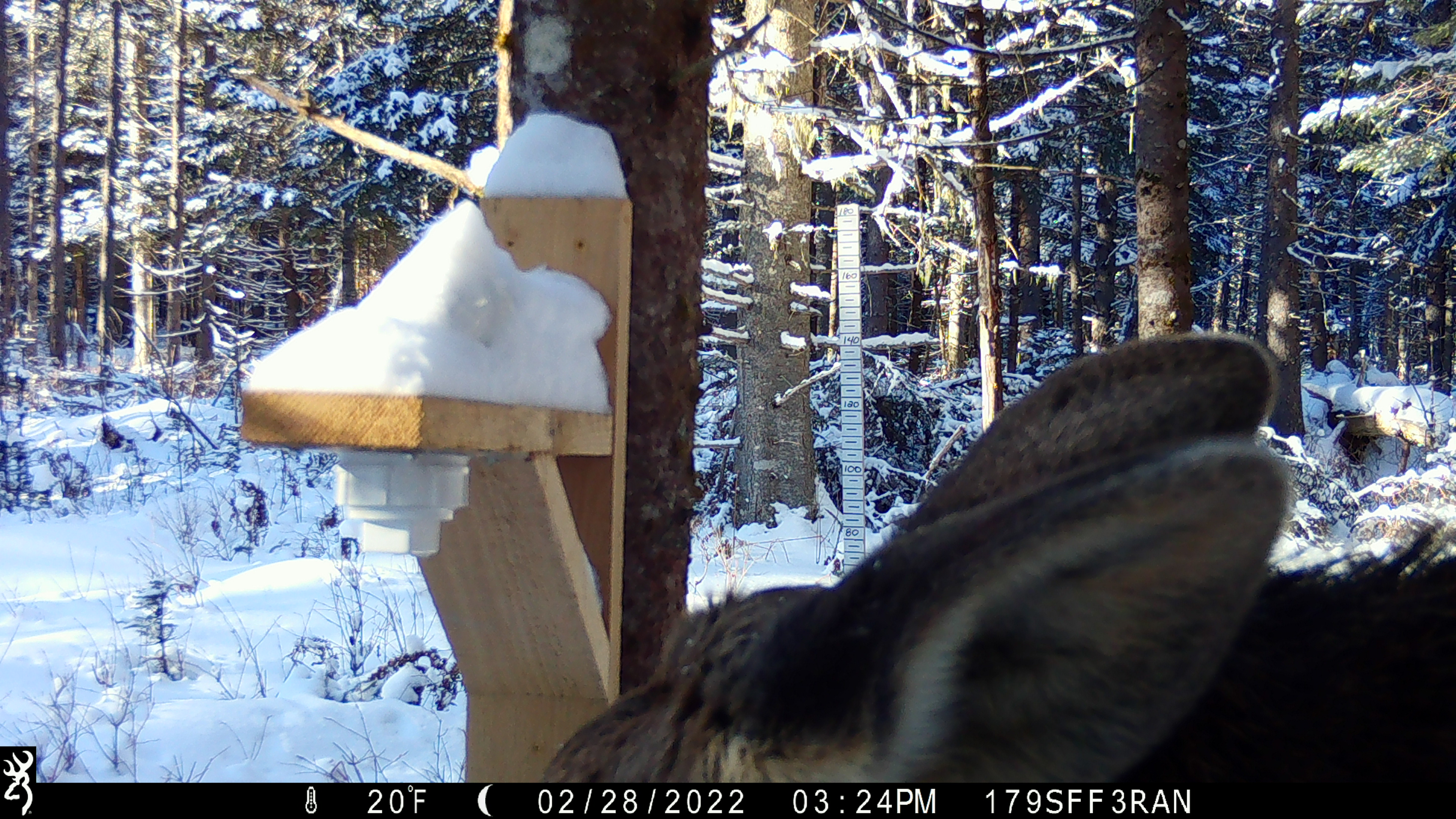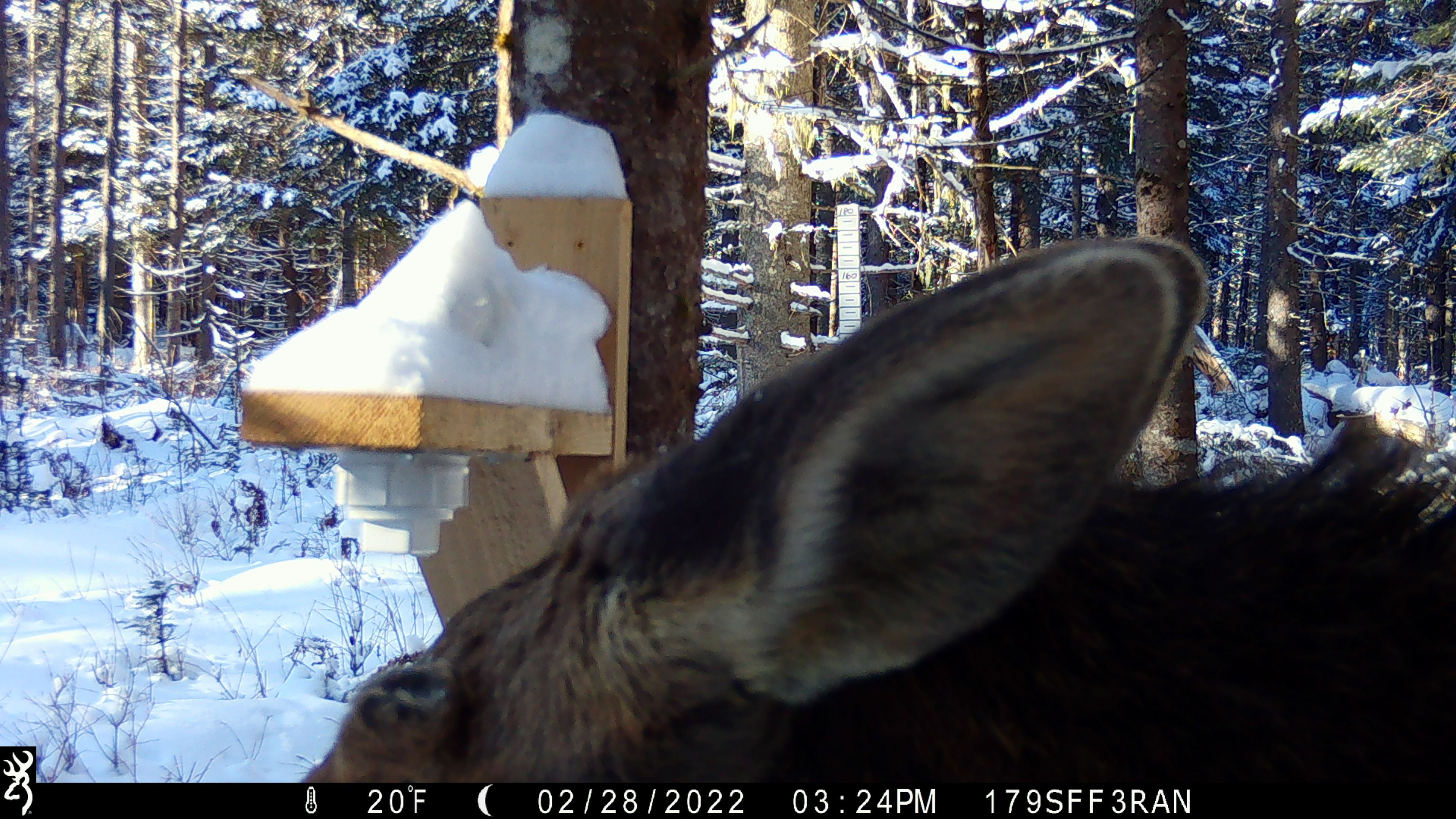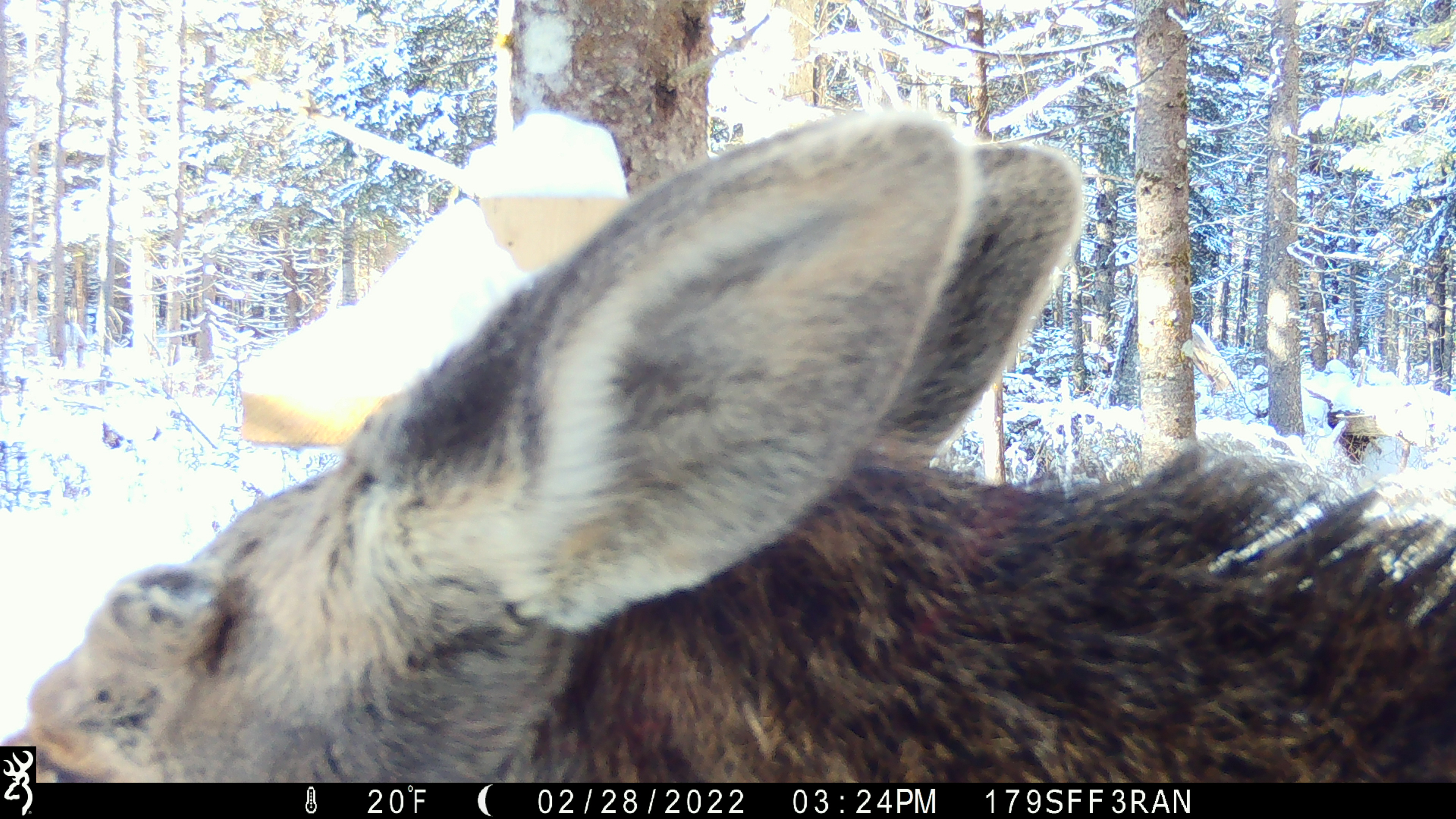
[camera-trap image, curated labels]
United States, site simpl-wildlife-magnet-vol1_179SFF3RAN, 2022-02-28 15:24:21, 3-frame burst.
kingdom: Animalia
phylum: Chordata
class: Mammalia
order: Artiodactyla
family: Cervidae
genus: Alces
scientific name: Alces alces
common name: moose